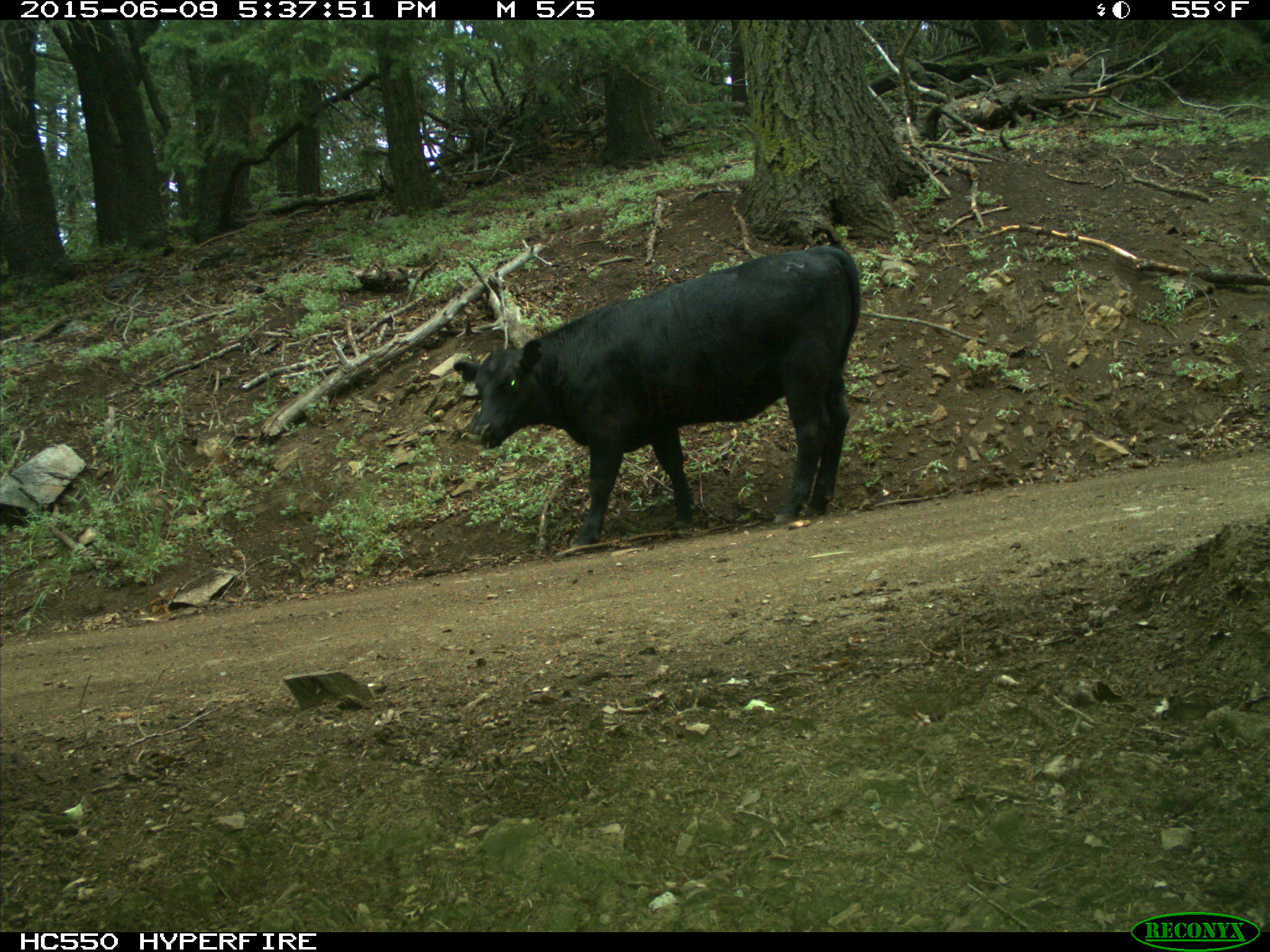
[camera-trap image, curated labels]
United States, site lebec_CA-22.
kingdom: Animalia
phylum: Chordata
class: Mammalia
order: Artiodactyla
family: Bovidae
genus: Bos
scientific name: Bos taurus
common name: domestic cow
Bos taurus (domestic cow).